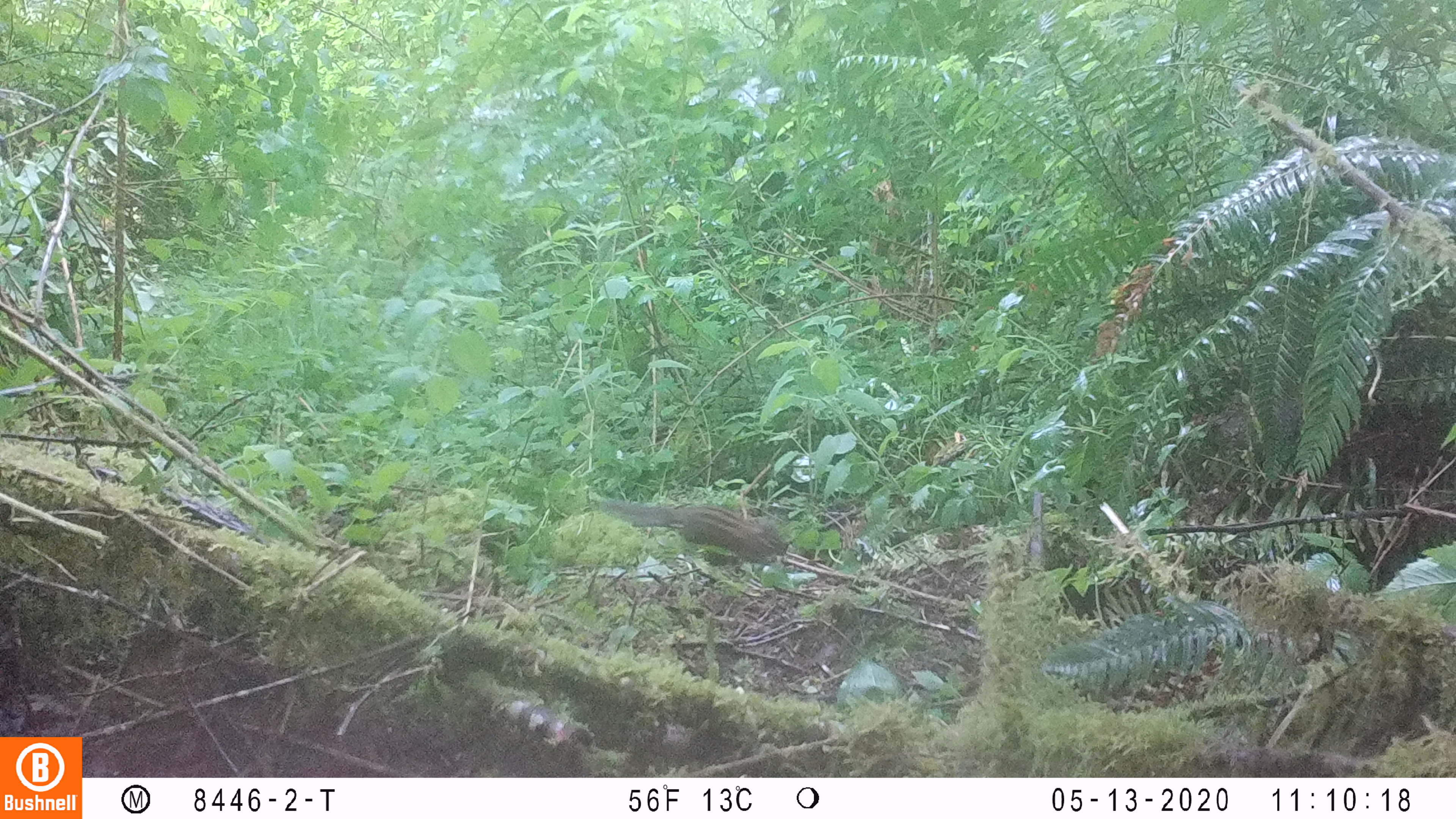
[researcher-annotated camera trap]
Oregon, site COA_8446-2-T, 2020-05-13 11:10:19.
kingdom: Animalia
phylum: Chordata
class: Mammalia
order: Rodentia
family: Sciuridae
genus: Neotamias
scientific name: Neotamias townsendii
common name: townsend's chipmunk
Townsend's chipmunk (Neotamias townsendii).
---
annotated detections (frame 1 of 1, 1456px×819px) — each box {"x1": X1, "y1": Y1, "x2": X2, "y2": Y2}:
townsend's chipmunk: {"x1": 594, "y1": 493, "x2": 788, "y2": 569}